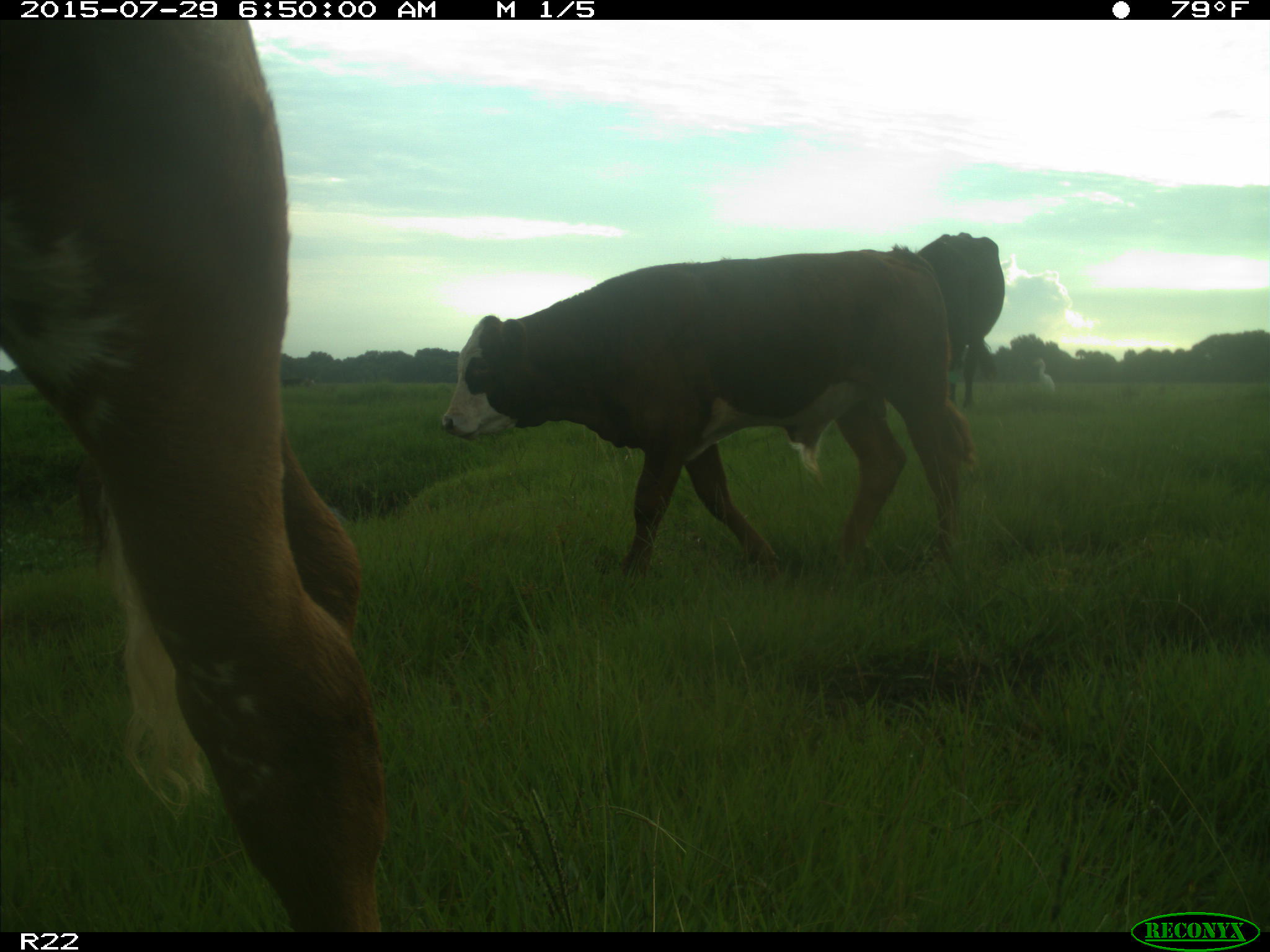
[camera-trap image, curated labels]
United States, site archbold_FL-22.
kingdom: Animalia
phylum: Chordata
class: Mammalia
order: Artiodactyla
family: Bovidae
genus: Bos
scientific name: Bos taurus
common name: domestic cow